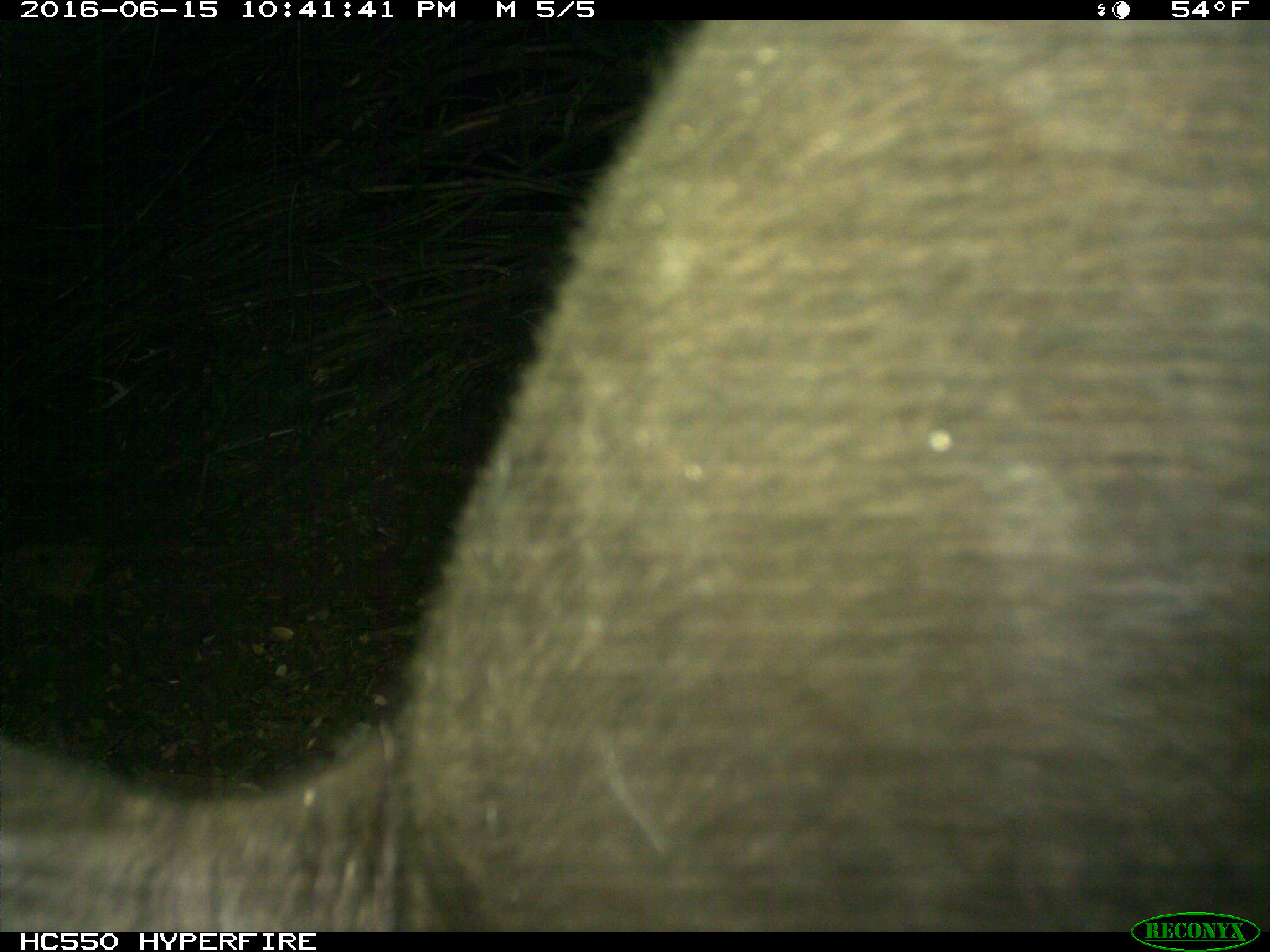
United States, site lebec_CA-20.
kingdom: Animalia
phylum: Chordata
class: Mammalia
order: Artiodactyla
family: Bovidae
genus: Bos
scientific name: Bos taurus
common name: domestic cow